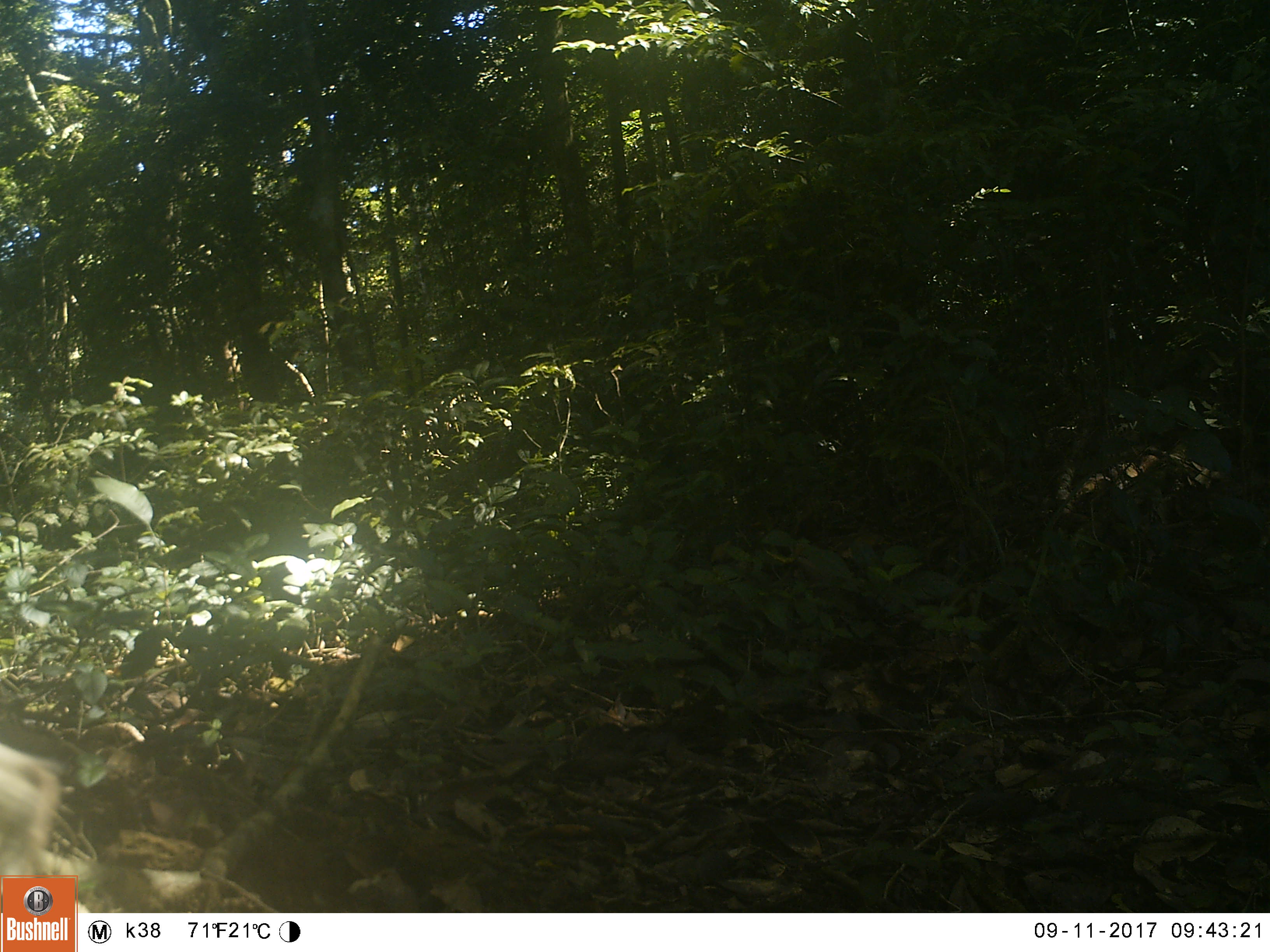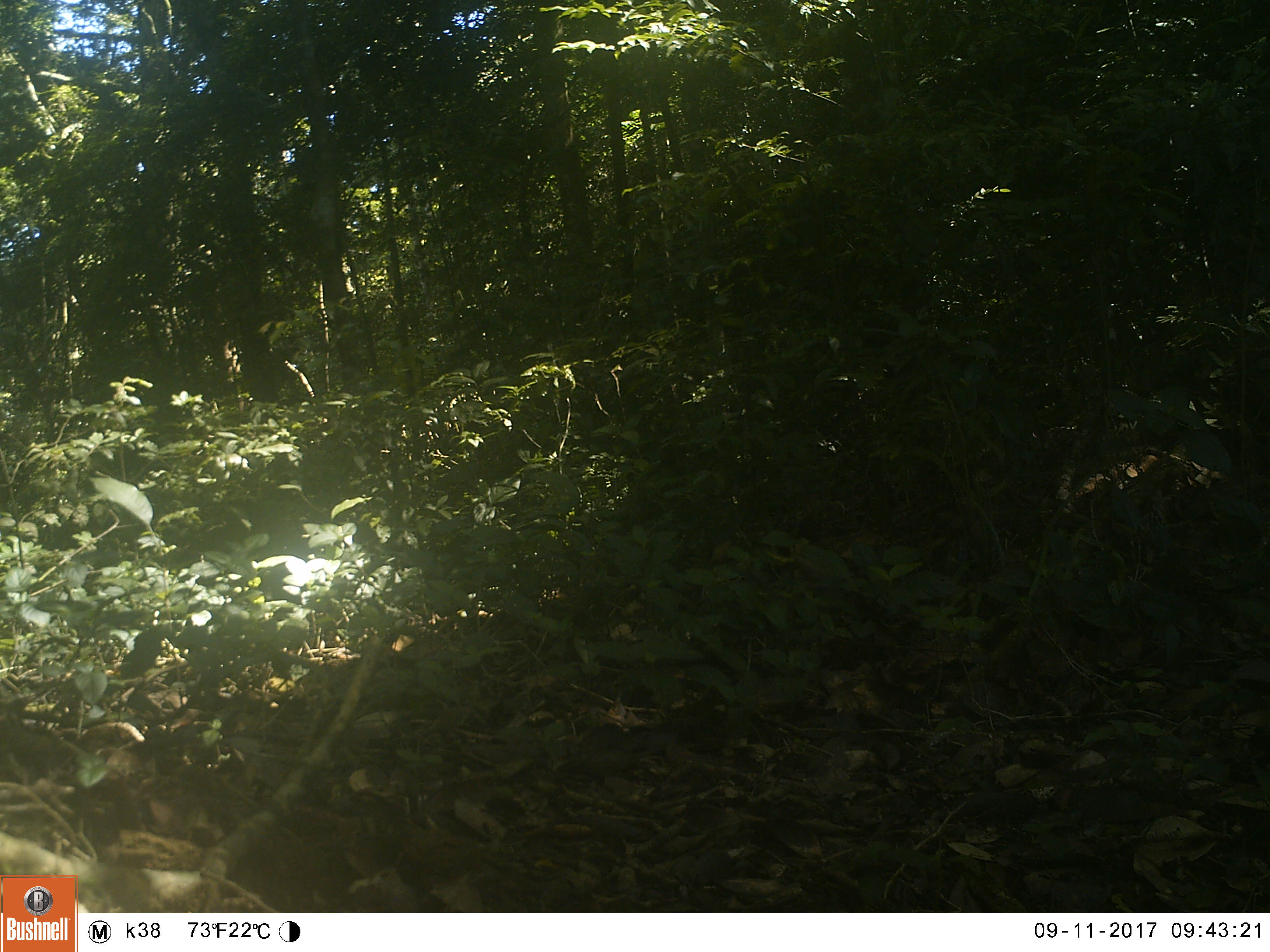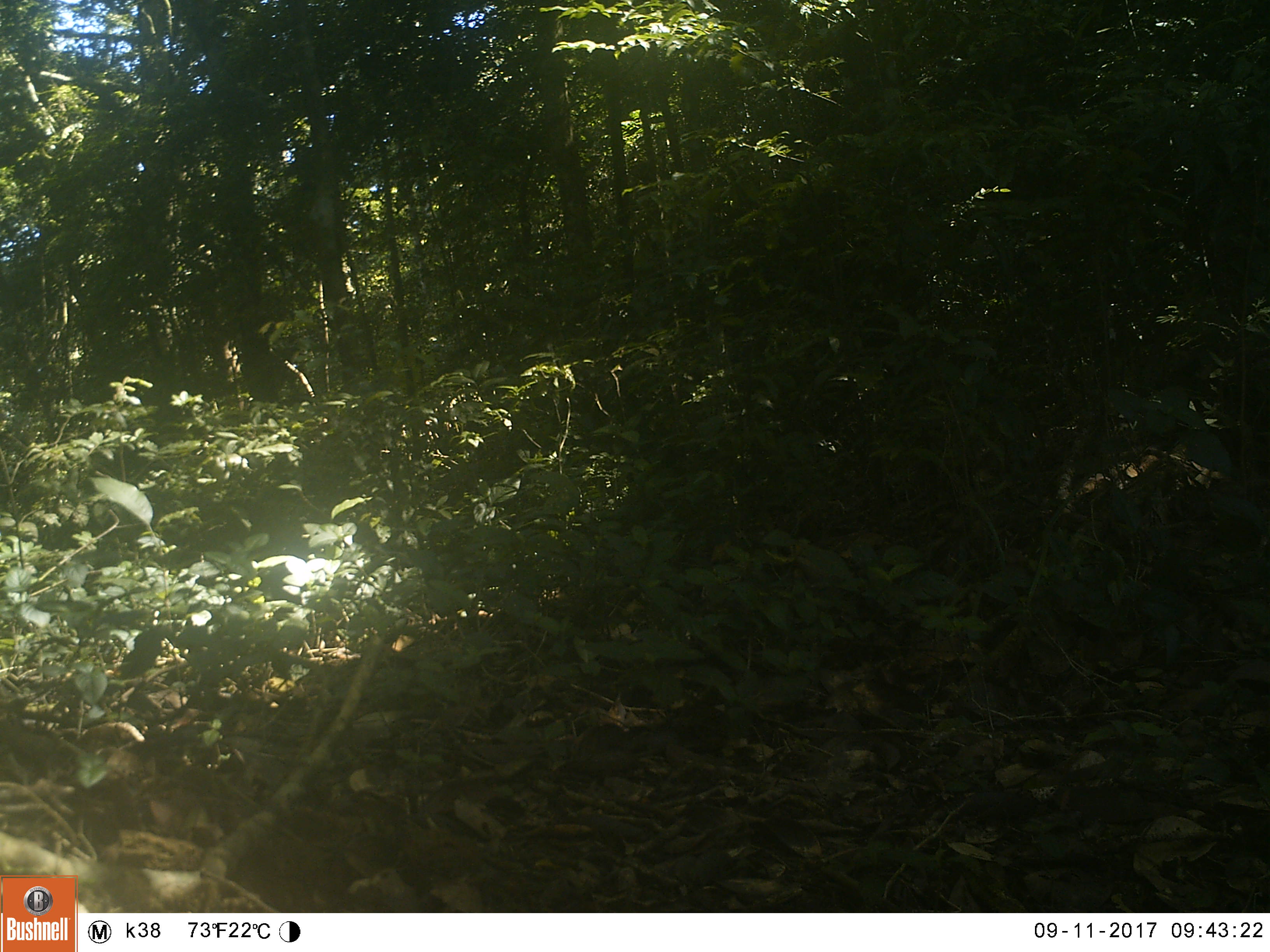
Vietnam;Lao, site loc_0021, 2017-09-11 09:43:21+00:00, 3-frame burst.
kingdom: Animalia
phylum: Chordata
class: Mammalia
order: Primates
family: Cercopithecidae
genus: Macaca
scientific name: Macaca nemestrina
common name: pig-tailed macaque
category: pig tailed macaque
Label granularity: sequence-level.